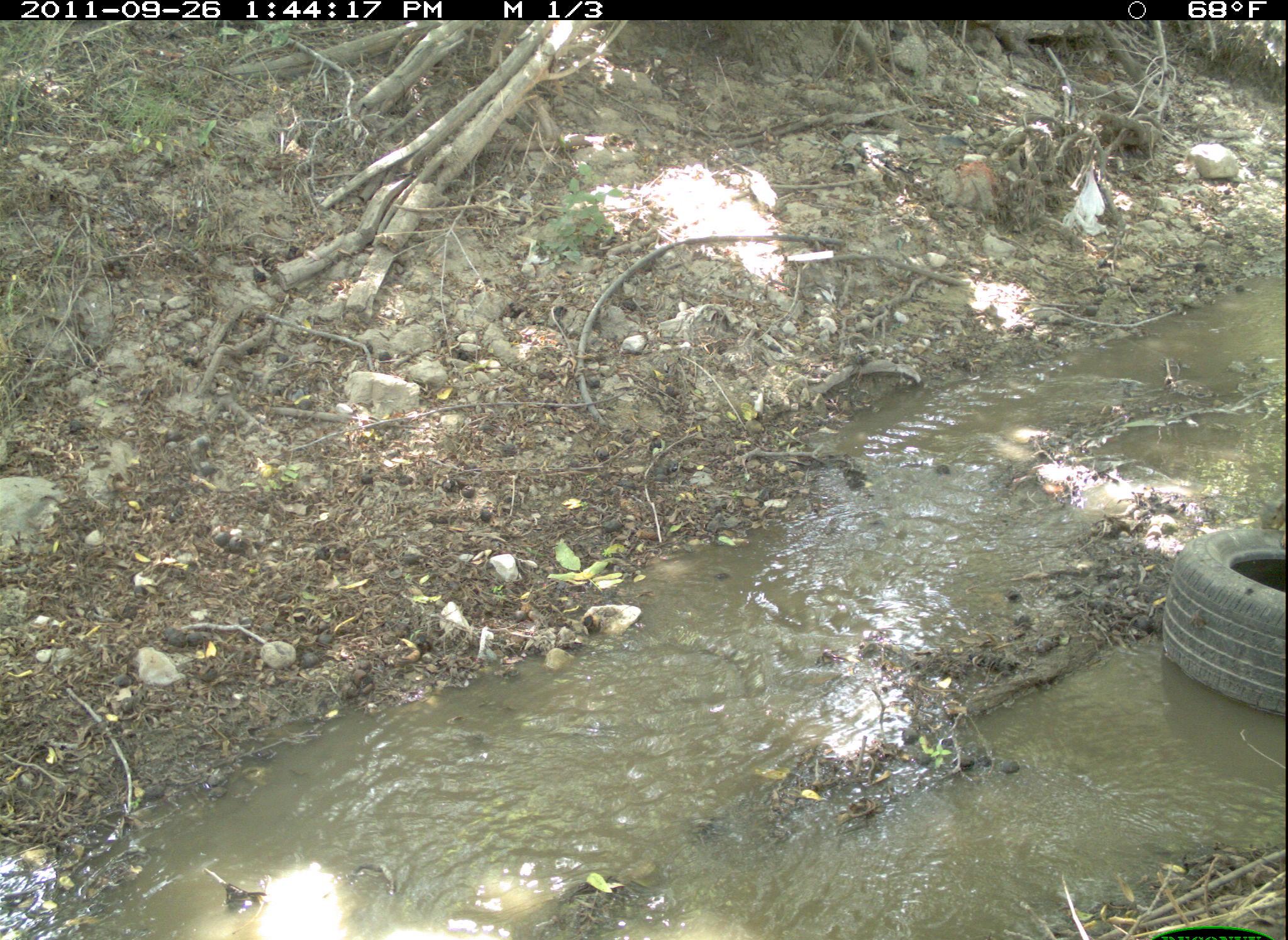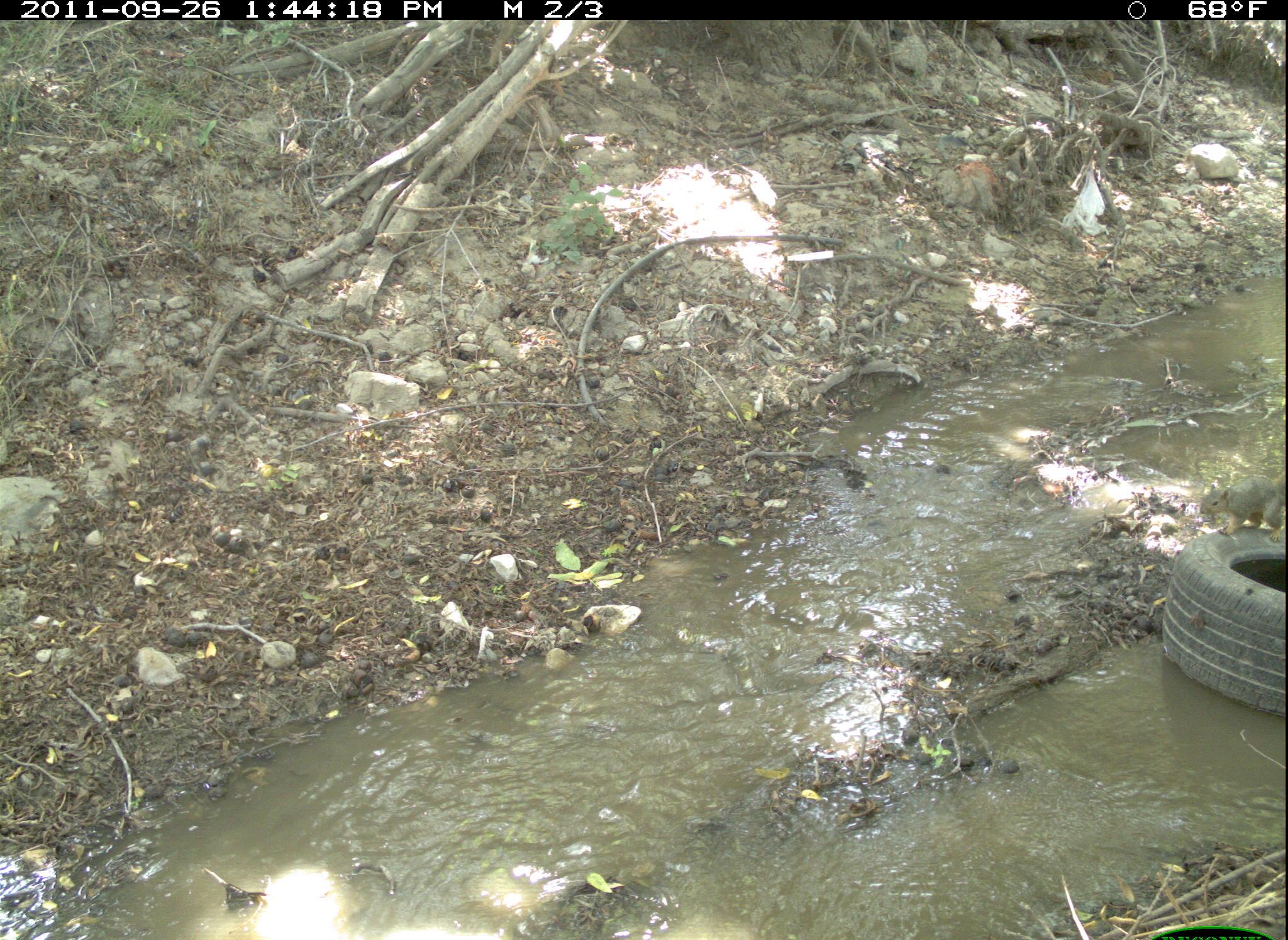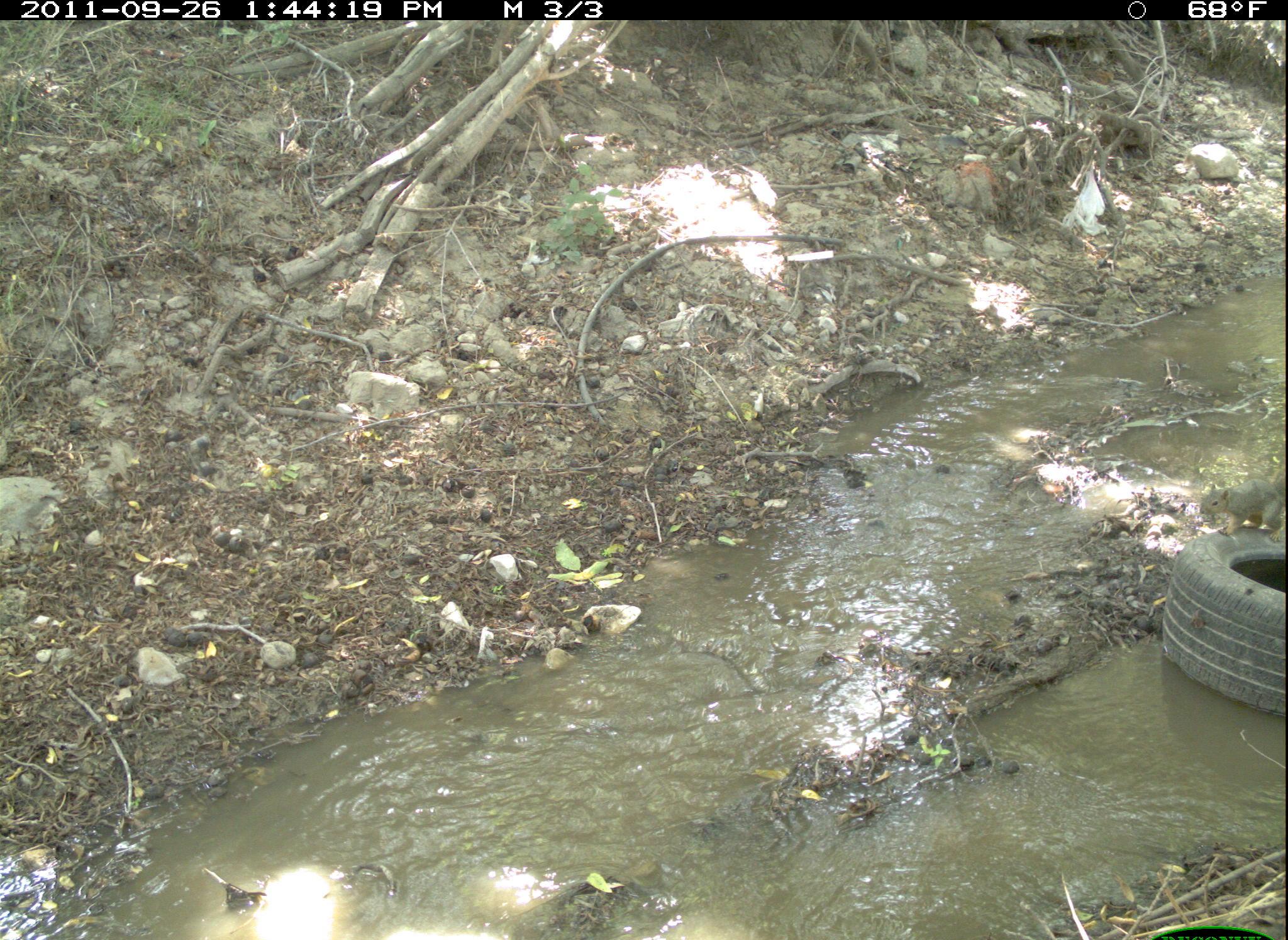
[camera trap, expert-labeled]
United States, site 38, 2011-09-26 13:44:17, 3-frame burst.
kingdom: Animalia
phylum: Chordata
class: Mammalia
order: Rodentia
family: Sciuridae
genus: Sciurus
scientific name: Sciurus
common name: squirrel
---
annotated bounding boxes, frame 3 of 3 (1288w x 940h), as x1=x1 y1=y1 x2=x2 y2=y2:
squirrel: x1=1196 y1=461 x2=1286 y2=548